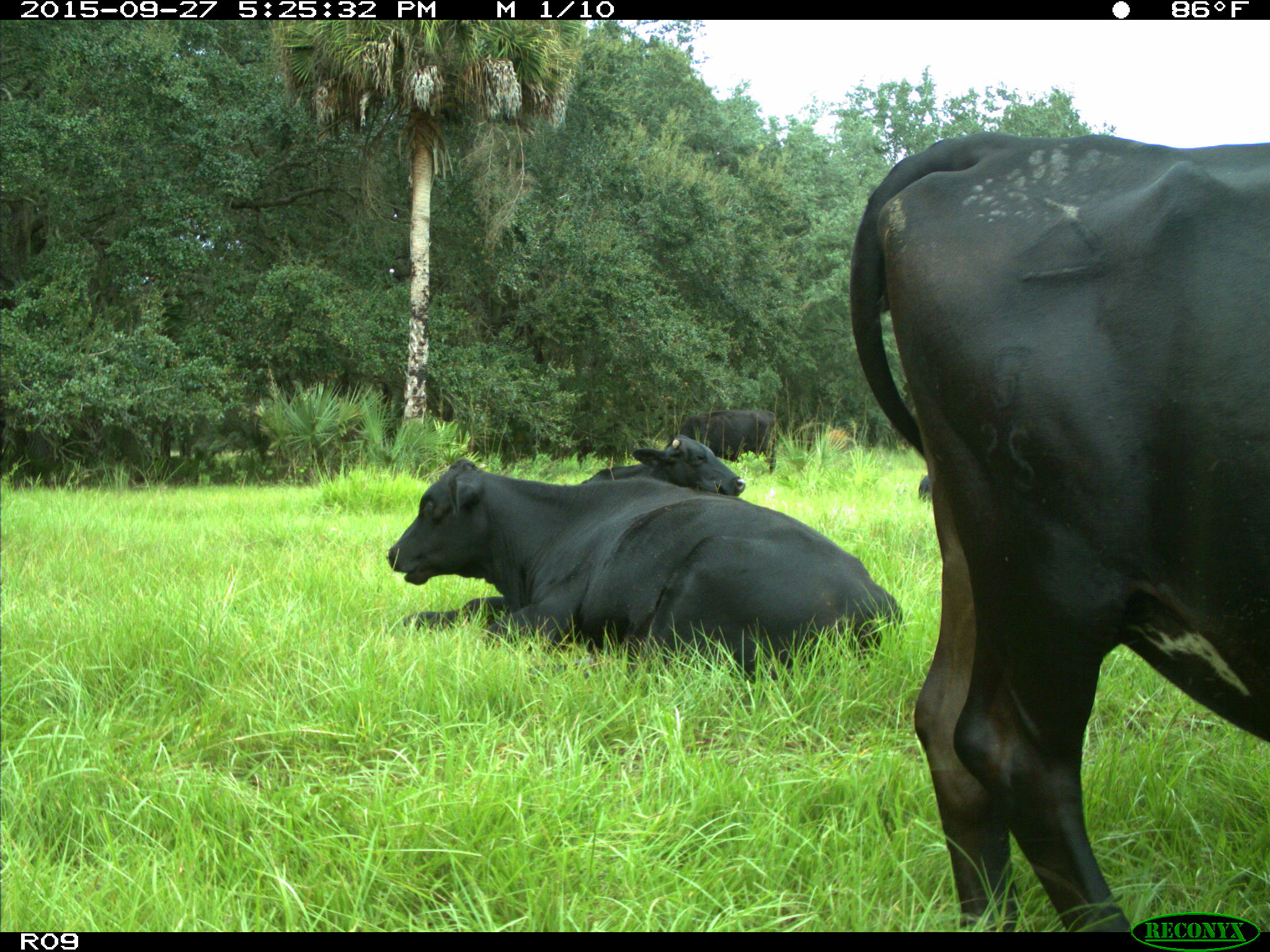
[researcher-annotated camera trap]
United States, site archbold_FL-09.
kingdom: Animalia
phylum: Chordata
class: Mammalia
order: Artiodactyla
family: Bovidae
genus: Bos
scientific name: Bos taurus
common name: domestic cow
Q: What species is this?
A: Bos taurus (domestic cow).